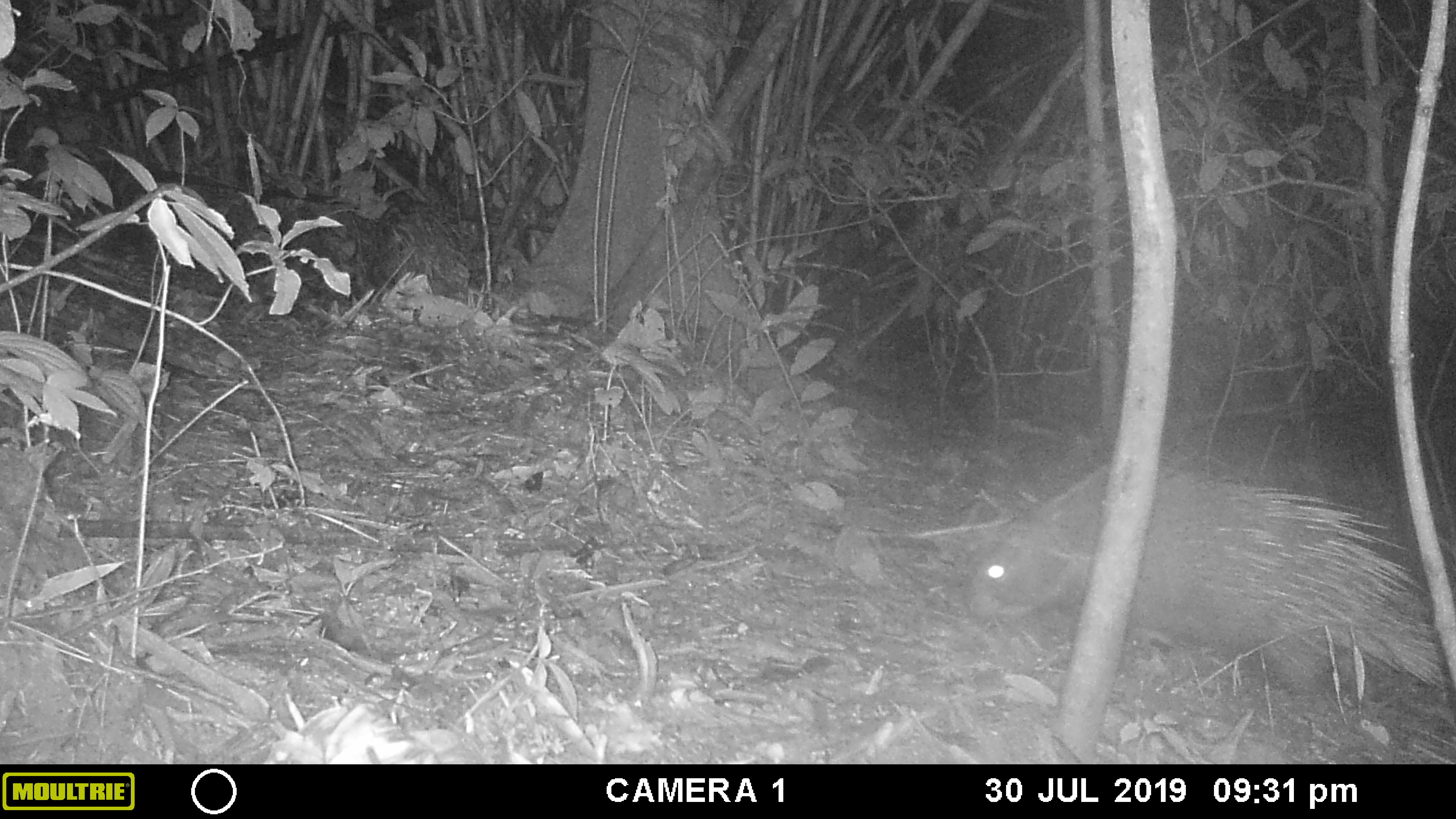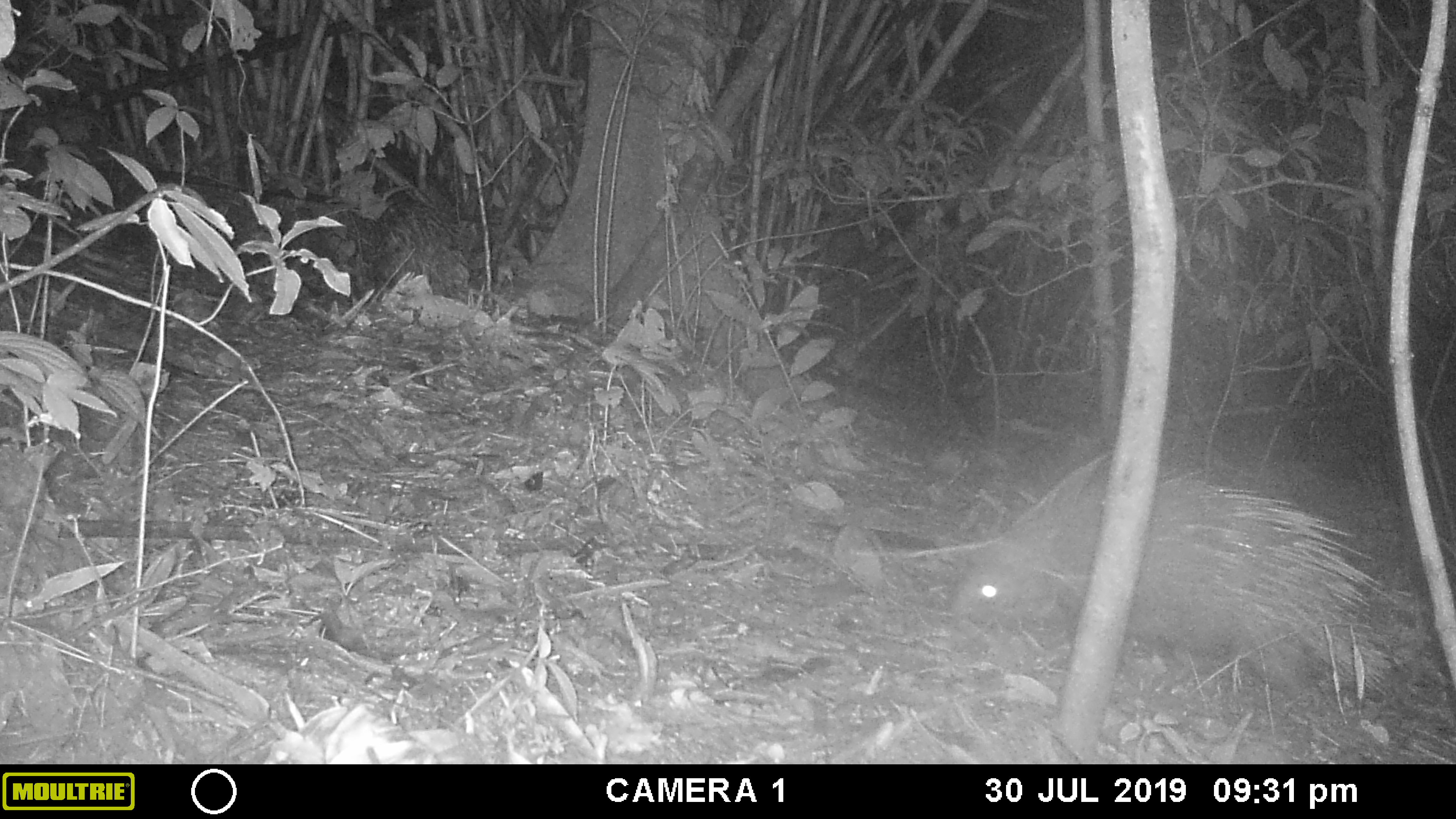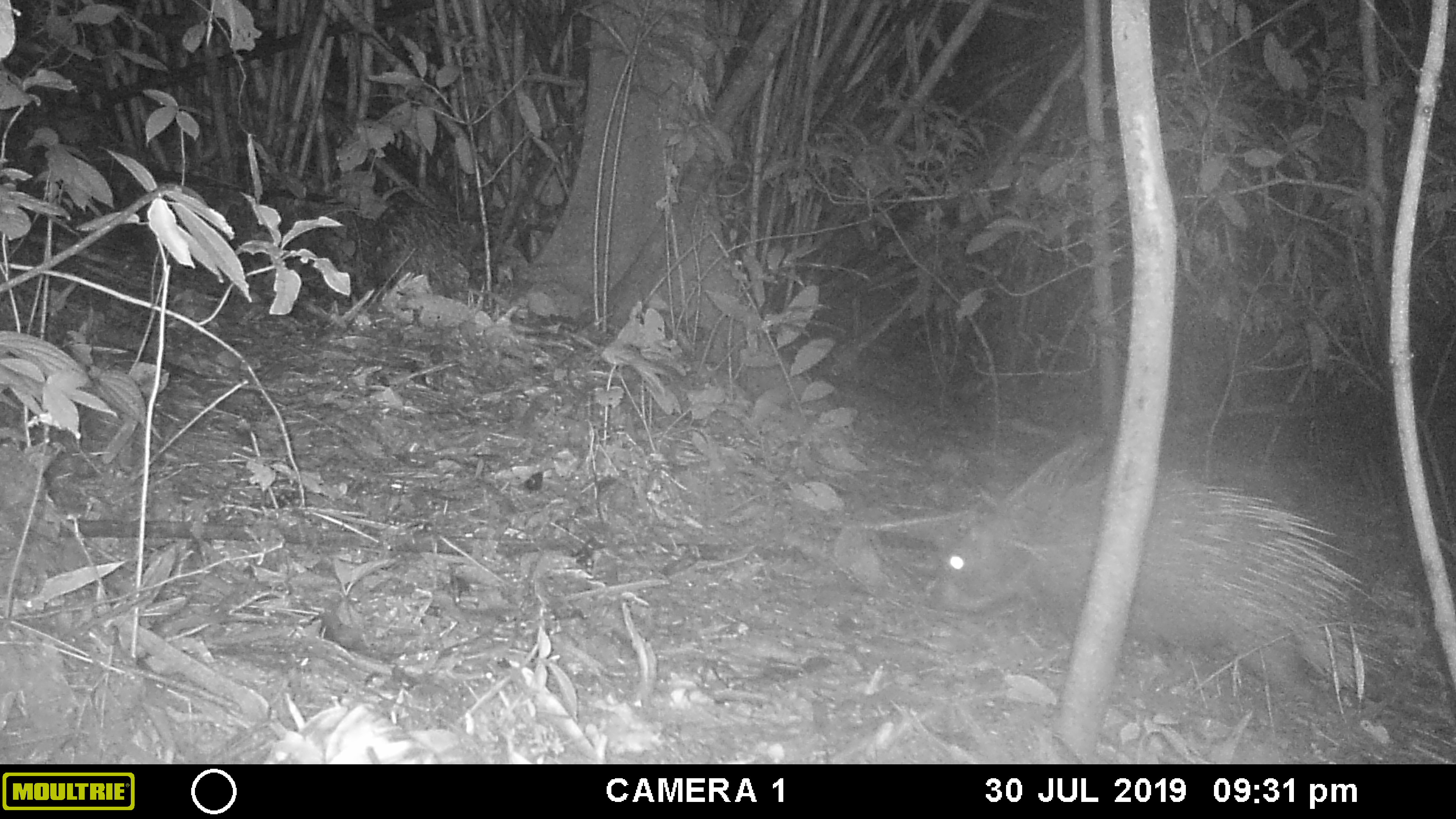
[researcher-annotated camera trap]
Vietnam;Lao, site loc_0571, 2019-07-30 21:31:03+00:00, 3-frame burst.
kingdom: Animalia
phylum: Chordata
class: Mammalia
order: Rodentia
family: Hystricidae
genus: Hystrix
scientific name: Hystrix brachyura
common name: malayan porcupine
Malayan porcupine (Hystrix brachyura). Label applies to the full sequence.